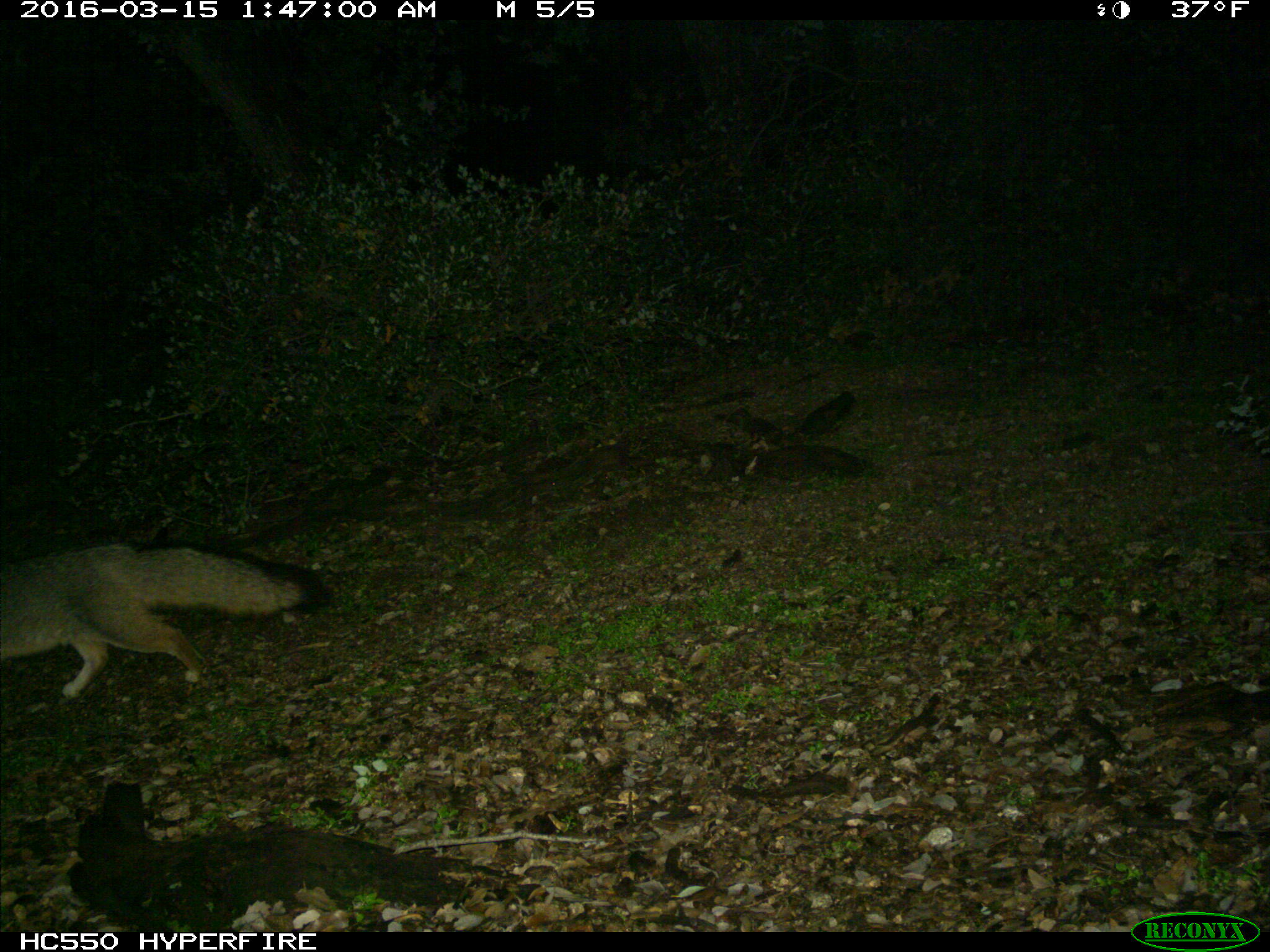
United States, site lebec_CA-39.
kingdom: Animalia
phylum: Chordata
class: Mammalia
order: Carnivora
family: Canidae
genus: Urocyon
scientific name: Urocyon cinereoargenteus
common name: gray fox